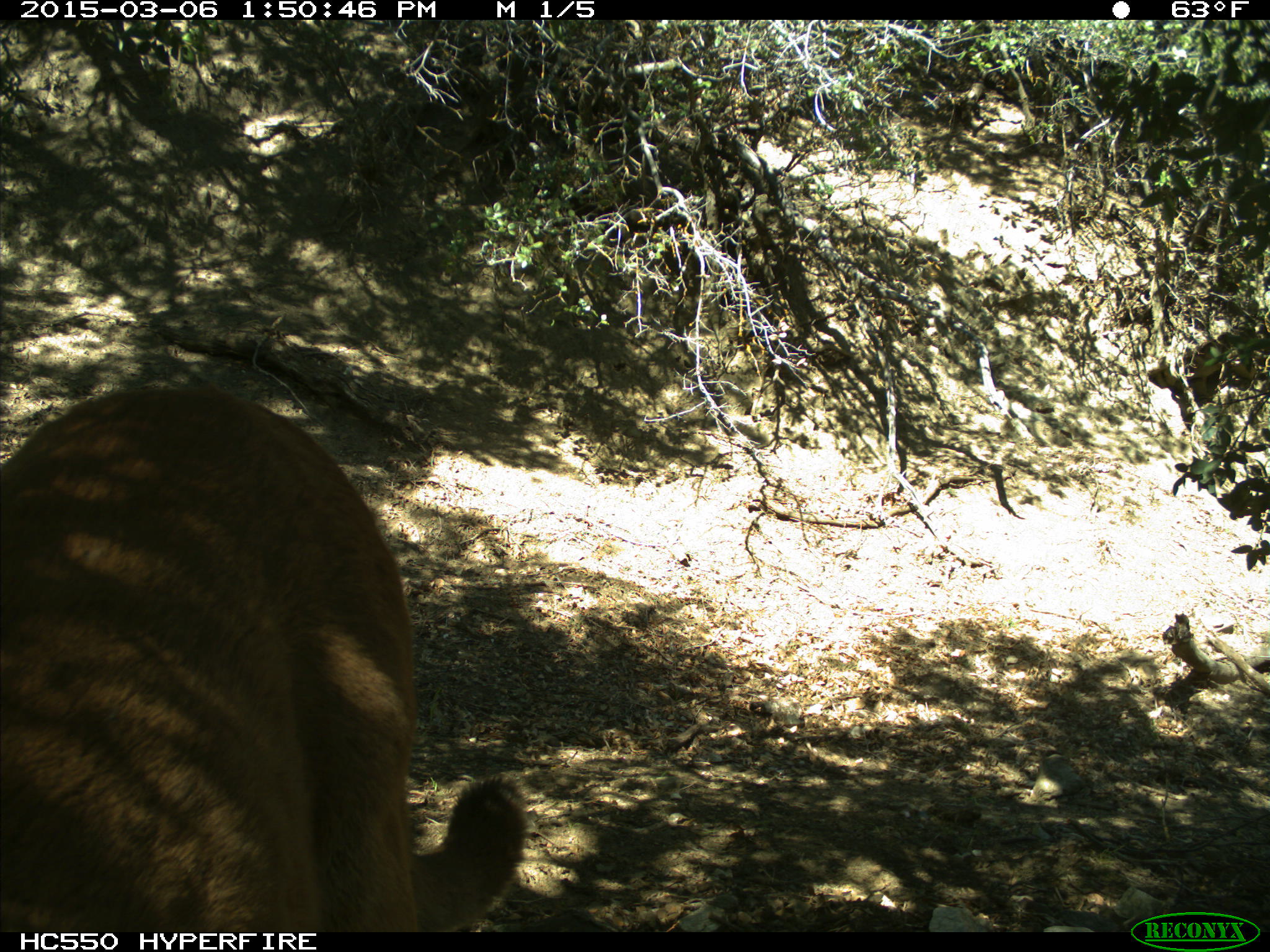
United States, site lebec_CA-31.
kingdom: Animalia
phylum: Chordata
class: Mammalia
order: Carnivora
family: Felidae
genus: Puma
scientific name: Puma concolor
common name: mountain lion